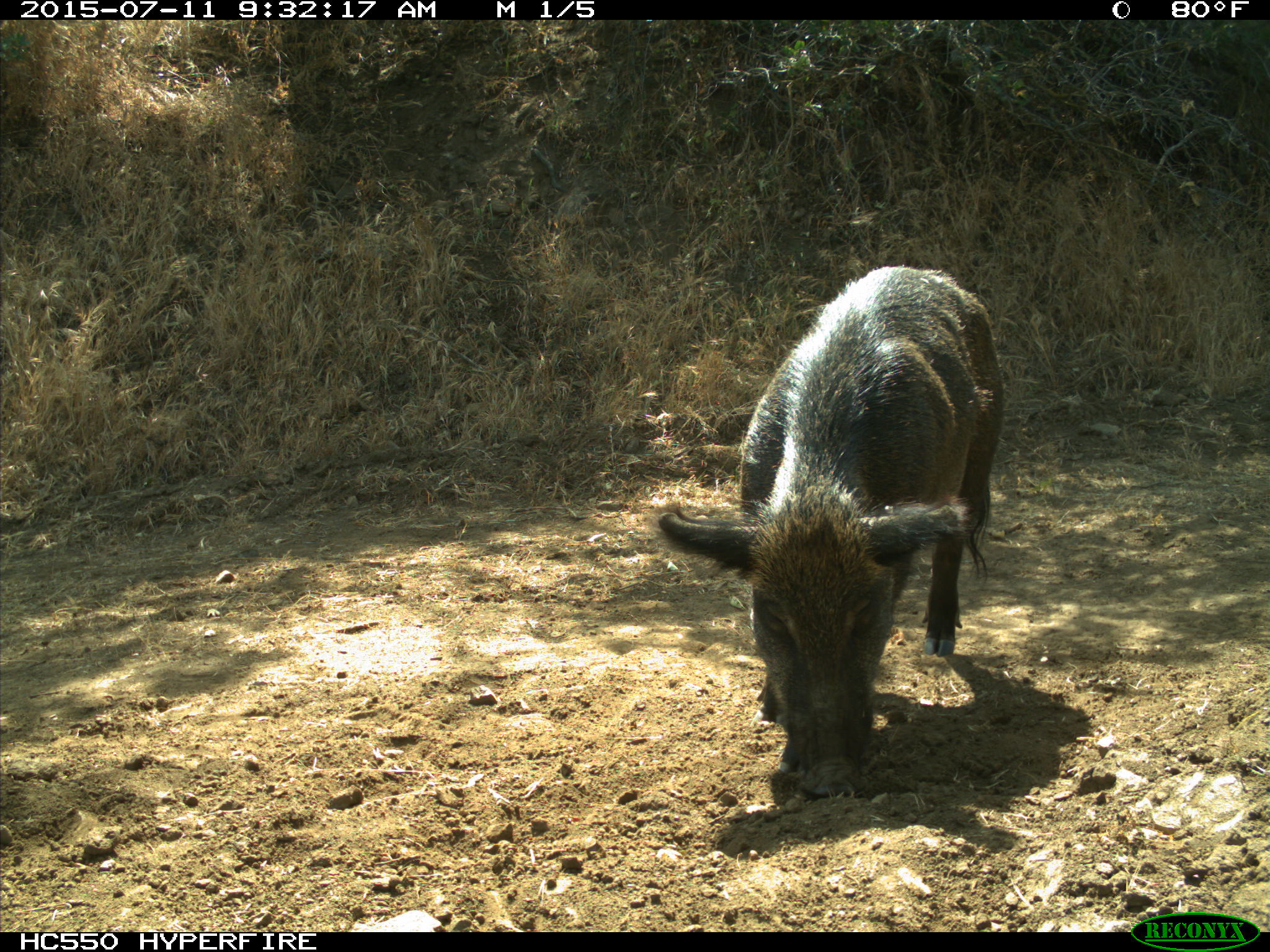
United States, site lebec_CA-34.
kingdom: Animalia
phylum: Chordata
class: Mammalia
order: Artiodactyla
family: Suidae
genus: Sus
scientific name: Sus scrofa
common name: wild boar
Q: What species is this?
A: Sus scrofa (wild boar).